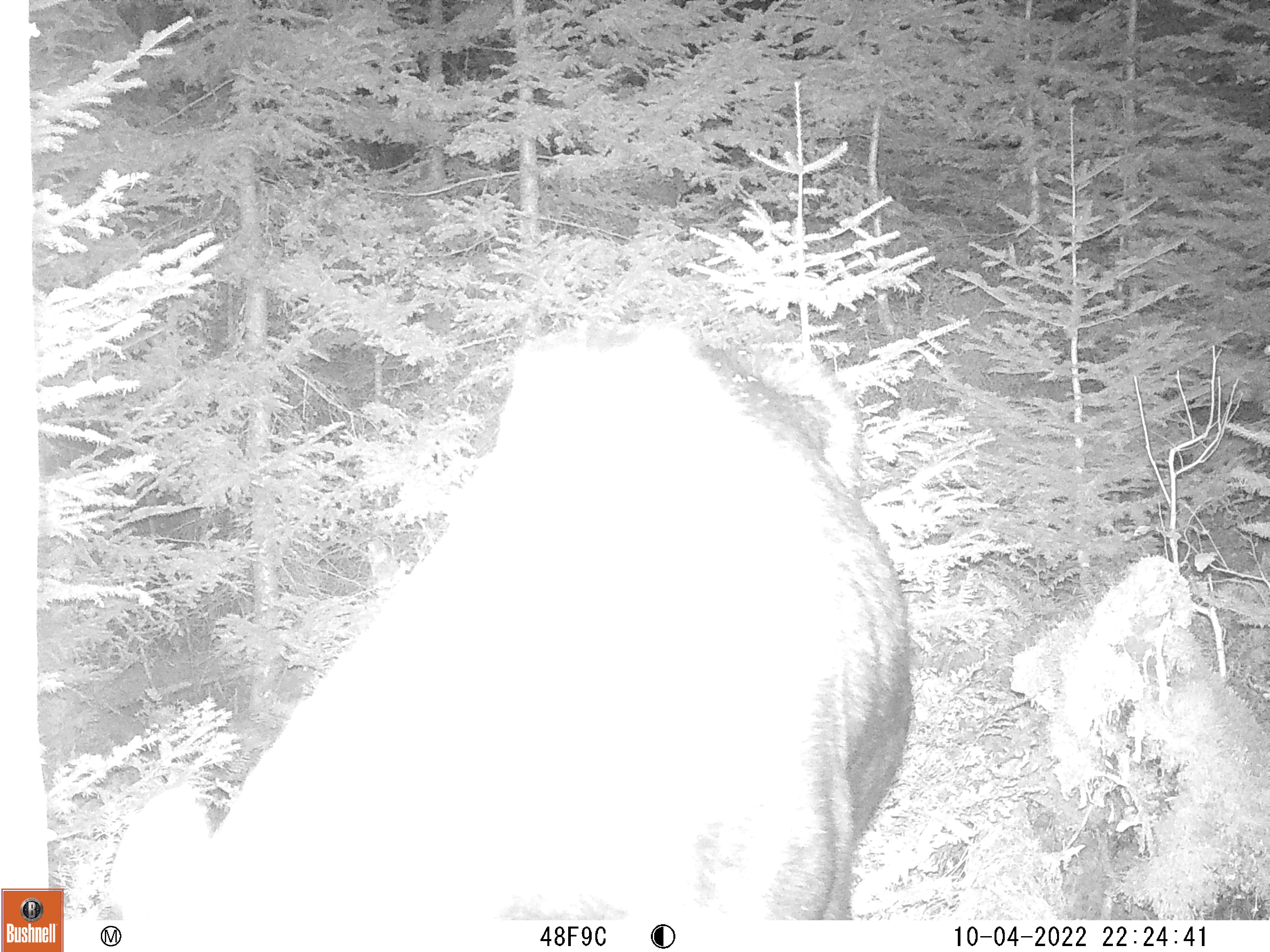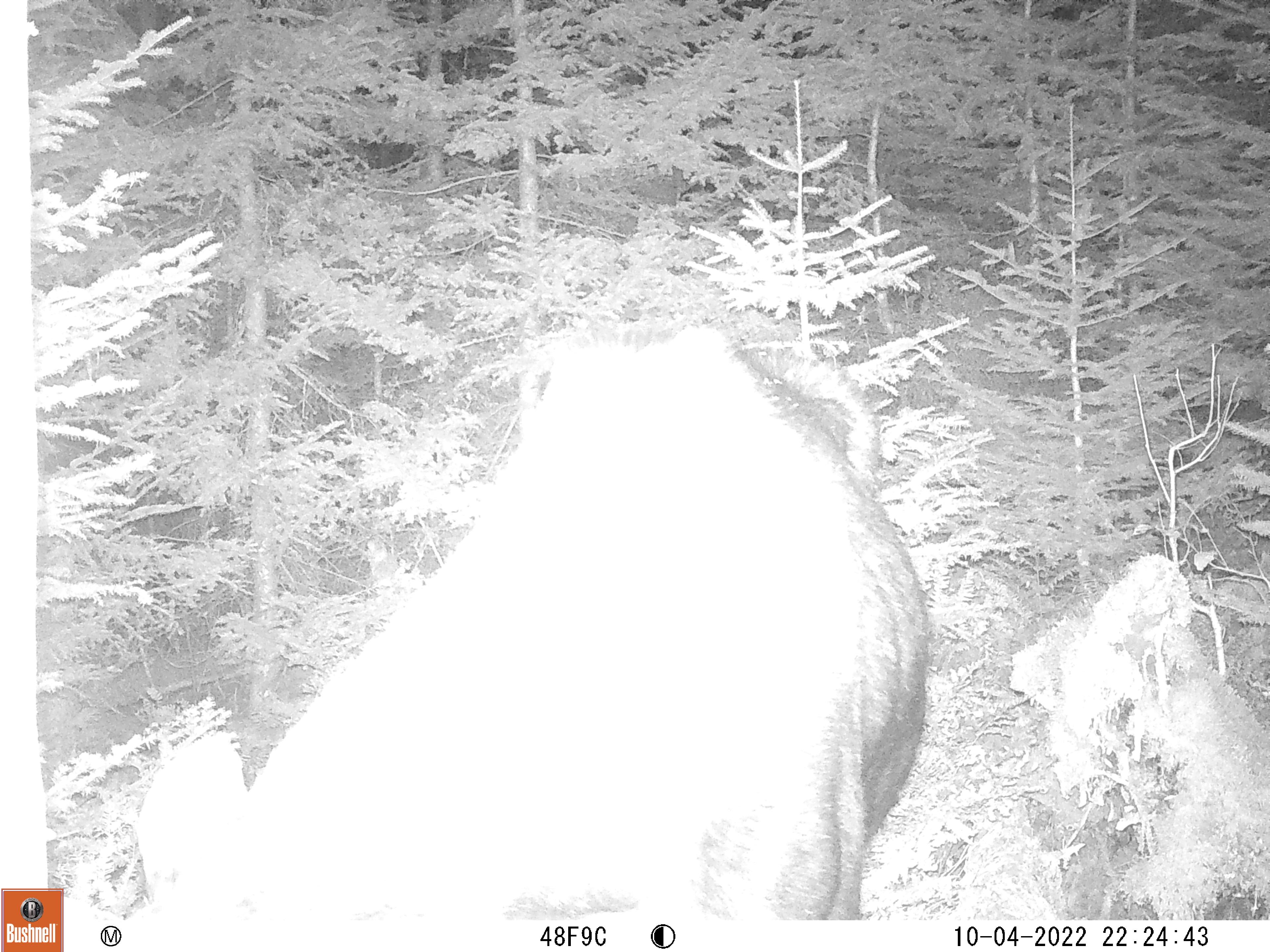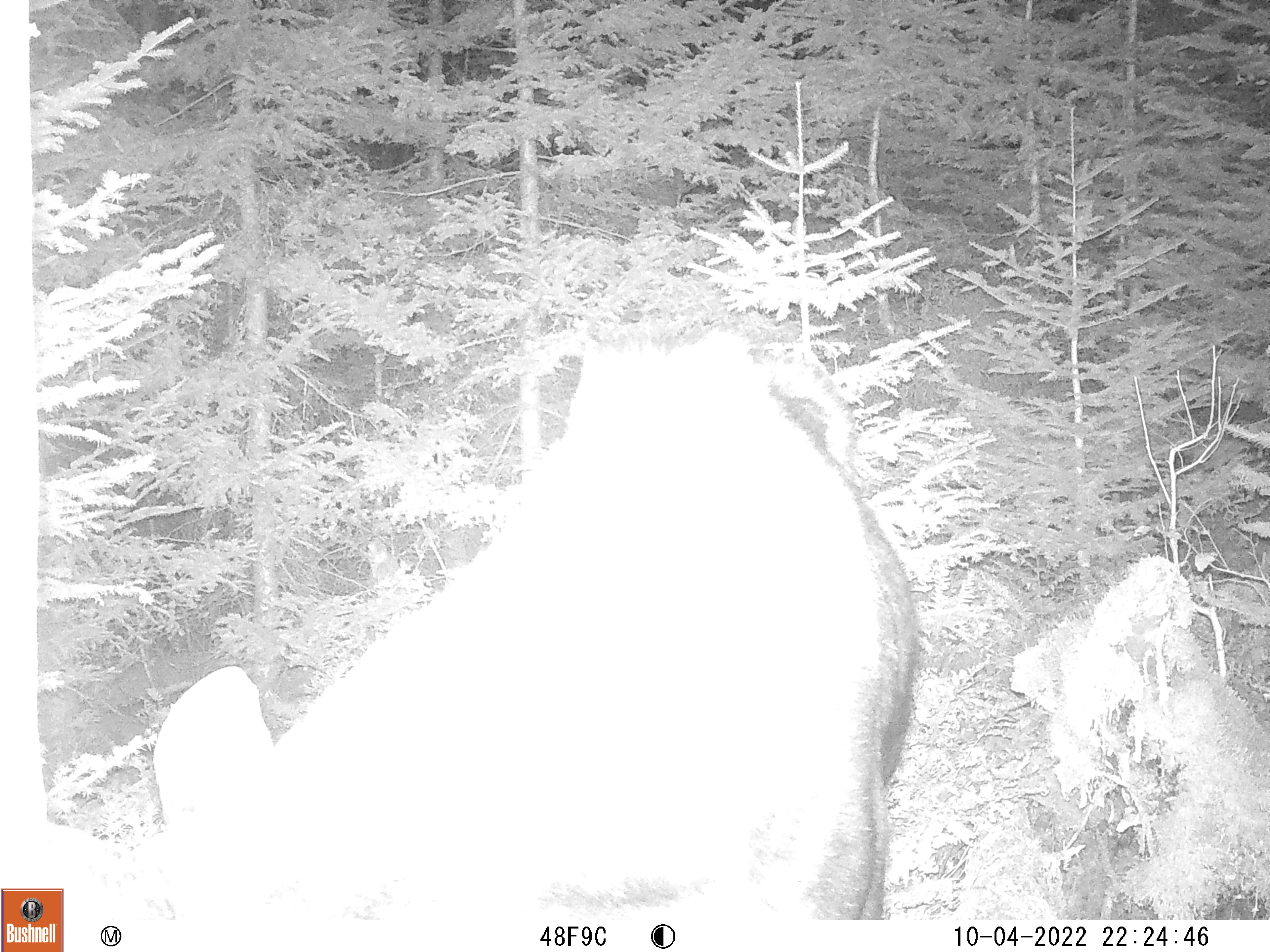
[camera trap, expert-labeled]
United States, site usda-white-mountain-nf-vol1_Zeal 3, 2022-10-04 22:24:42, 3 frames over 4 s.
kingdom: Animalia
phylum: Chordata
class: Mammalia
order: Artiodactyla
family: Cervidae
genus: Alces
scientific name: Alces alces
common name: moose